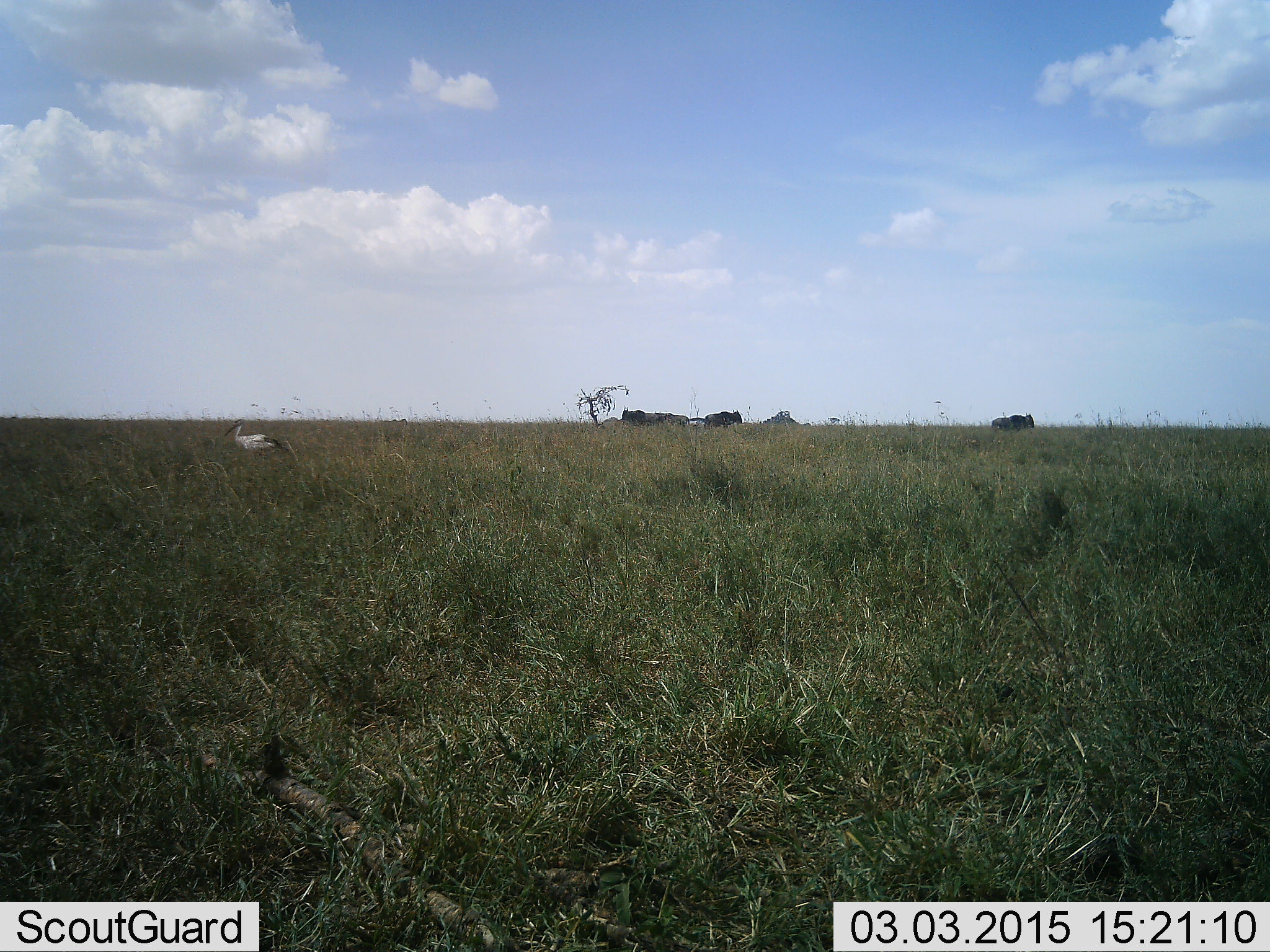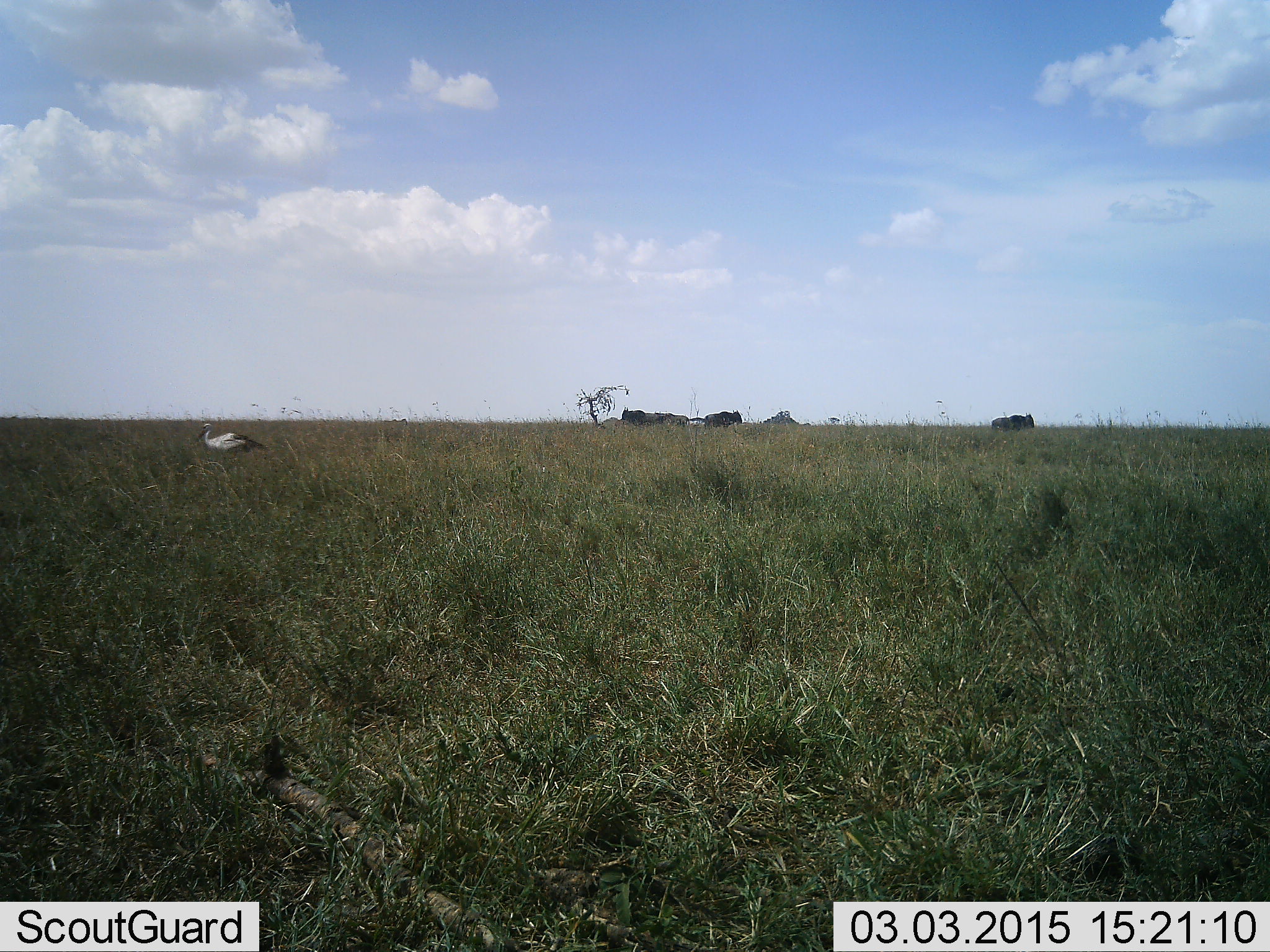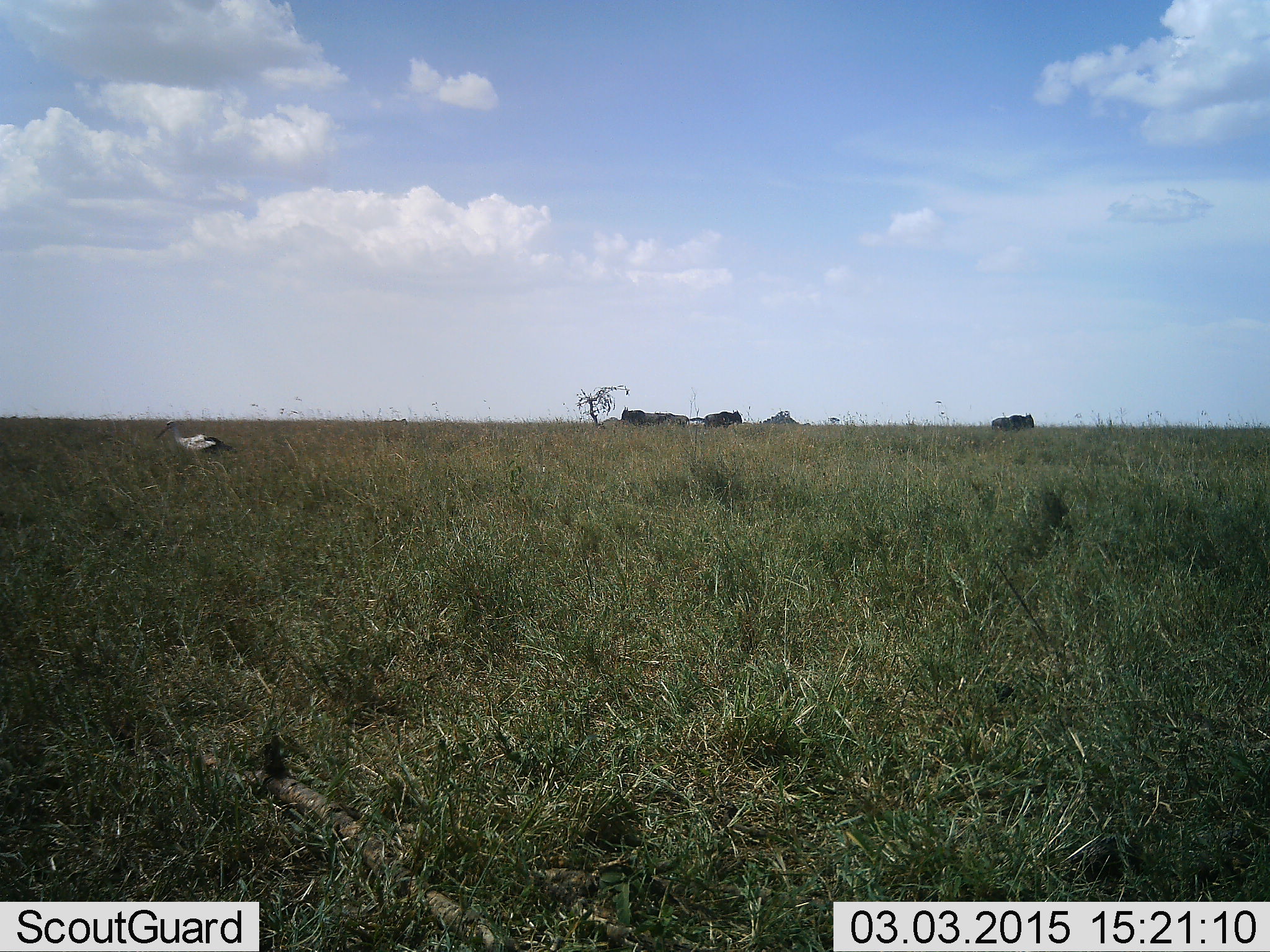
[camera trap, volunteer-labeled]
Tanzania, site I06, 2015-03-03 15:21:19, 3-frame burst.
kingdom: Animalia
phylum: Chordata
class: Aves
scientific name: Aves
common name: bird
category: otherbird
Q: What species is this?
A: Otherbird (bird) (Aves).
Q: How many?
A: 1.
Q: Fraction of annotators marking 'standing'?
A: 17%.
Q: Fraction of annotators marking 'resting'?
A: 8%.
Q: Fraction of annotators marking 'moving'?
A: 92%.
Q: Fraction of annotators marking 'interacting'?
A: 8%.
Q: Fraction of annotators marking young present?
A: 0%.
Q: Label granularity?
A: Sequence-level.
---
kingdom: Animalia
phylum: Chordata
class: Mammalia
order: Artiodactyla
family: Bovidae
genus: Connochaetes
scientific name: Connochaetes taurinus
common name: blue wildebeest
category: wildebeest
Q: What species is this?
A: Wildebeest (blue wildebeest) (Connochaetes taurinus).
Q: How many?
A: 4.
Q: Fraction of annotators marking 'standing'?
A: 92%.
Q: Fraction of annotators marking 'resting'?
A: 8%.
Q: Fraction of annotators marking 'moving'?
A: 8%.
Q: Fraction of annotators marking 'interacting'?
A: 0%.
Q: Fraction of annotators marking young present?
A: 0%.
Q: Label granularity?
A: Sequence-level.